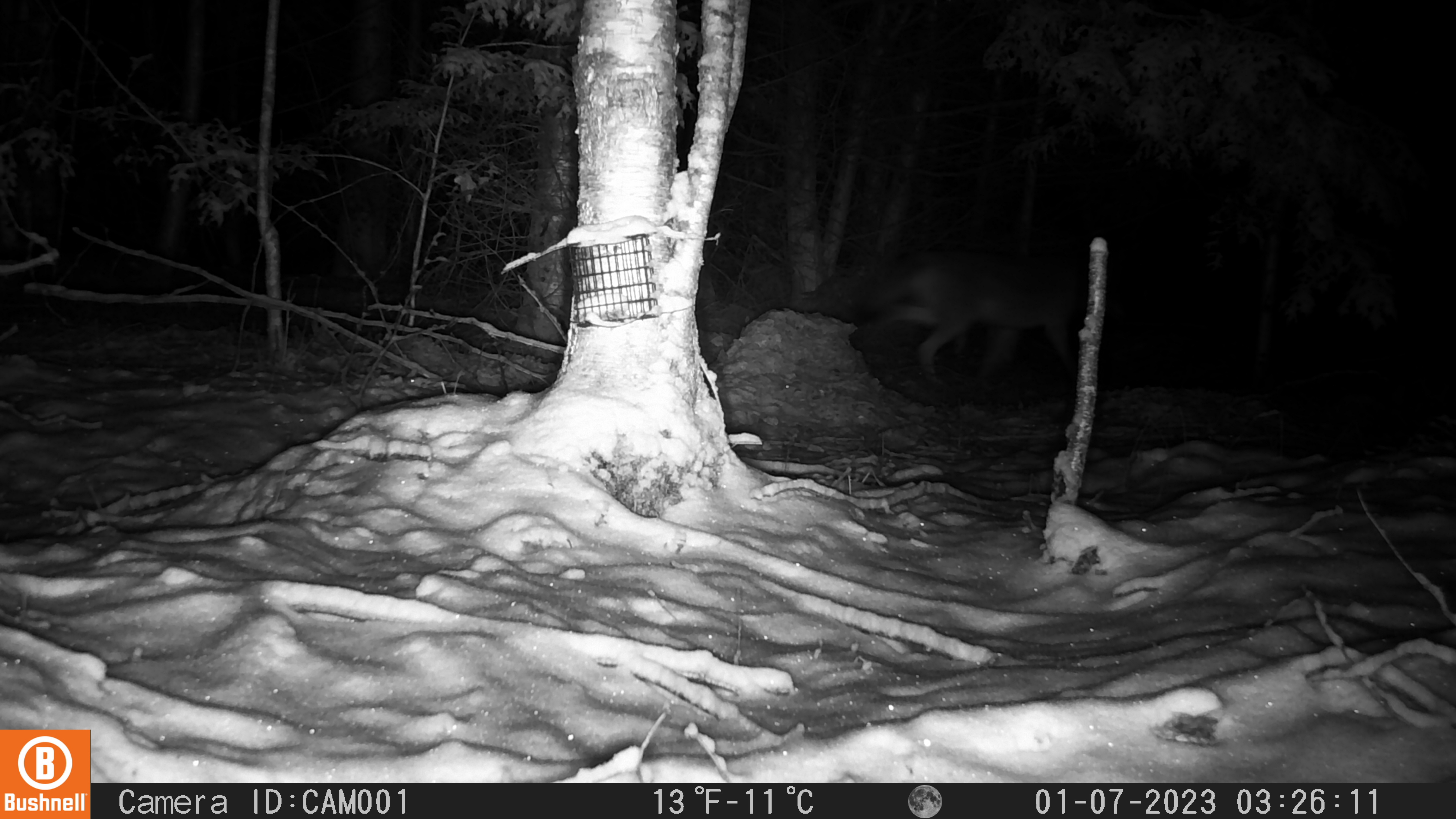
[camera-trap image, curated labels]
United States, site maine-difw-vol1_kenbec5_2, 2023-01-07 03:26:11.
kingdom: Animalia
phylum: Chordata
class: Mammalia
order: Carnivora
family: Canidae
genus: Canis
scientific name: Canis latrans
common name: coyote